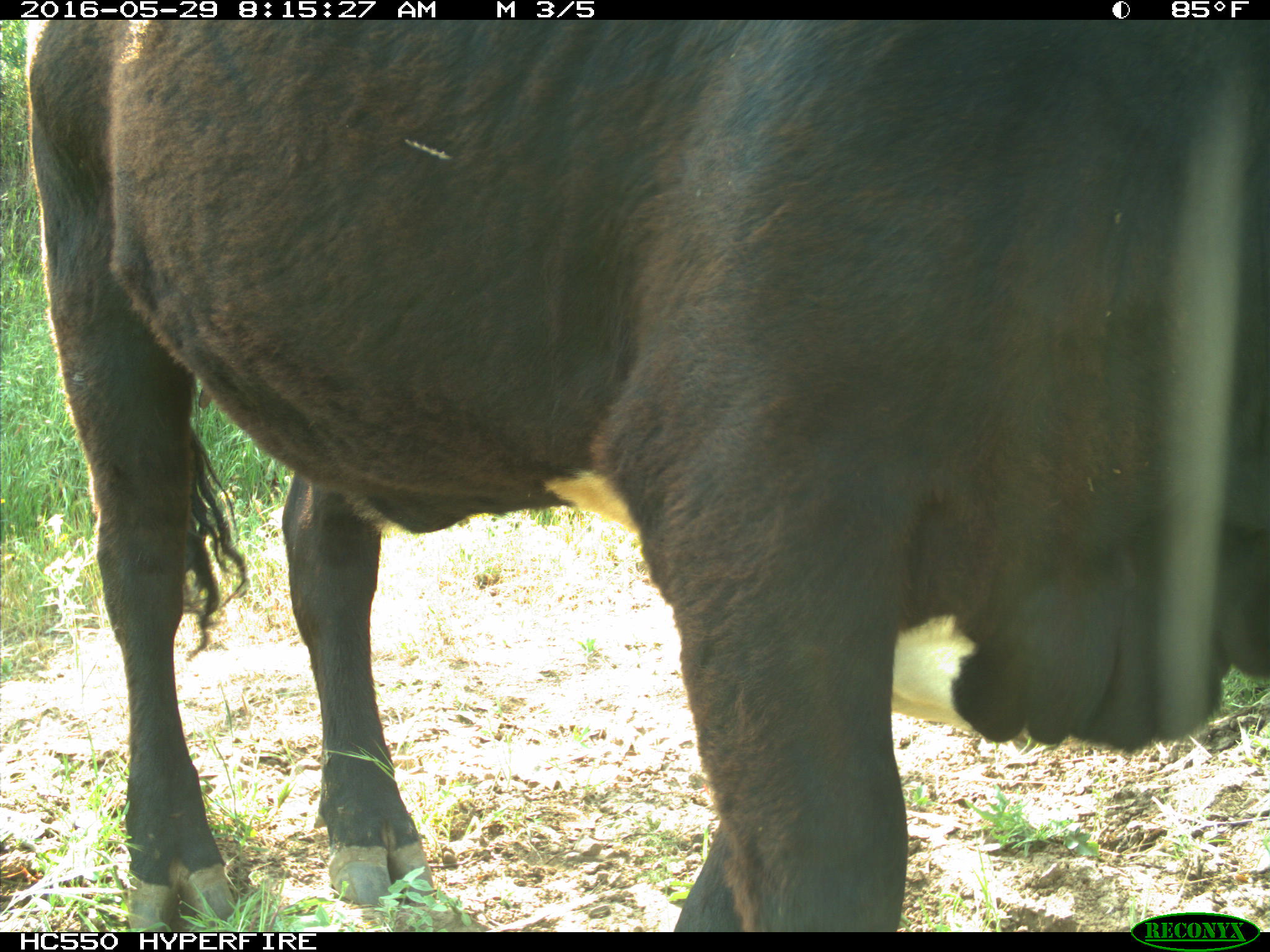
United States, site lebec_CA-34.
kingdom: Animalia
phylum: Chordata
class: Mammalia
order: Artiodactyla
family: Bovidae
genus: Bos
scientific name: Bos taurus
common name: domestic cow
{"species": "Bos taurus (domestic cow)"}